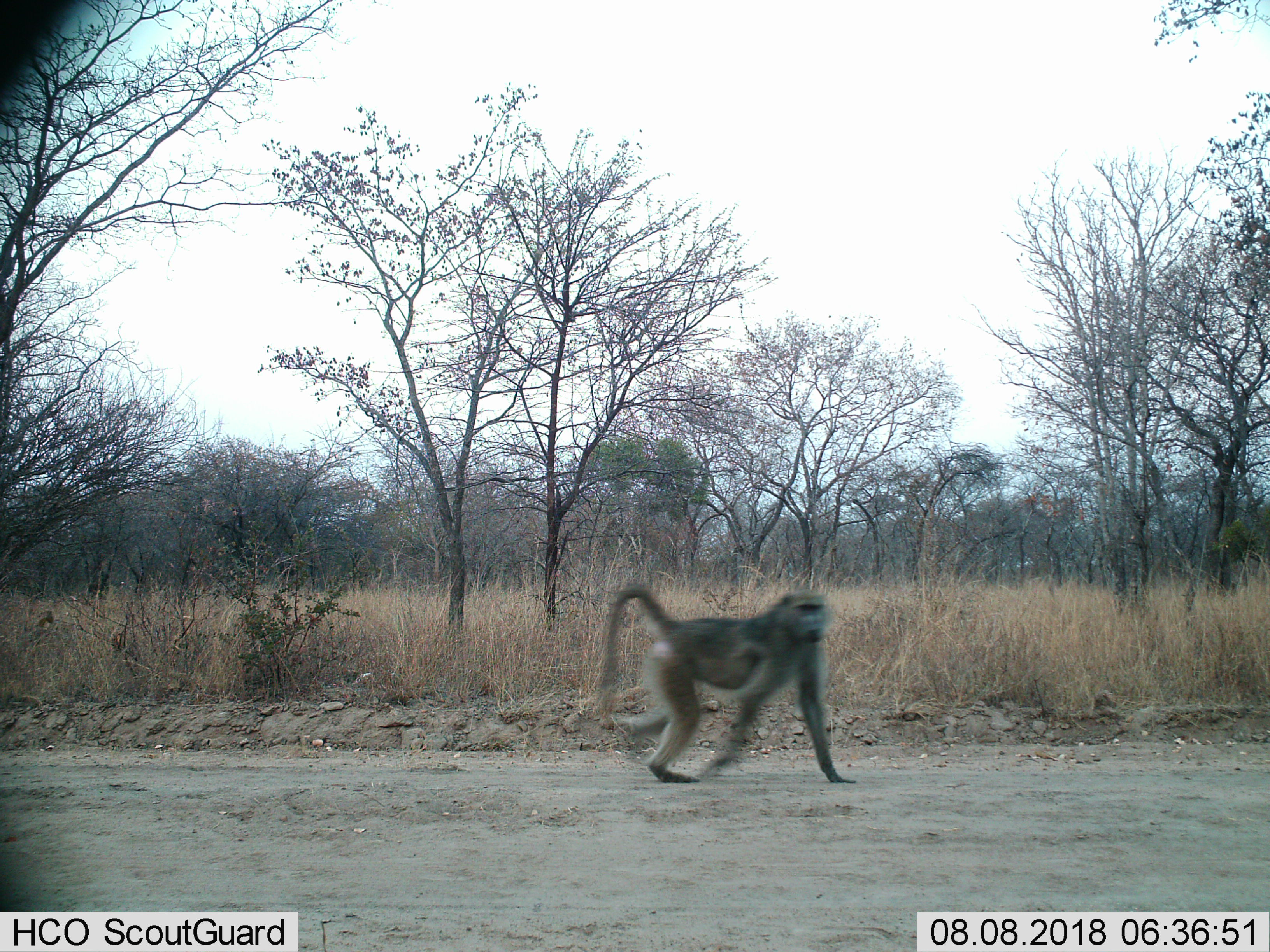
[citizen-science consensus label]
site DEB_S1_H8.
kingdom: Animalia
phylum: Chordata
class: Mammalia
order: Primates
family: Cercopithecidae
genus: Papio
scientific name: Papio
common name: baboon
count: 1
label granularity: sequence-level